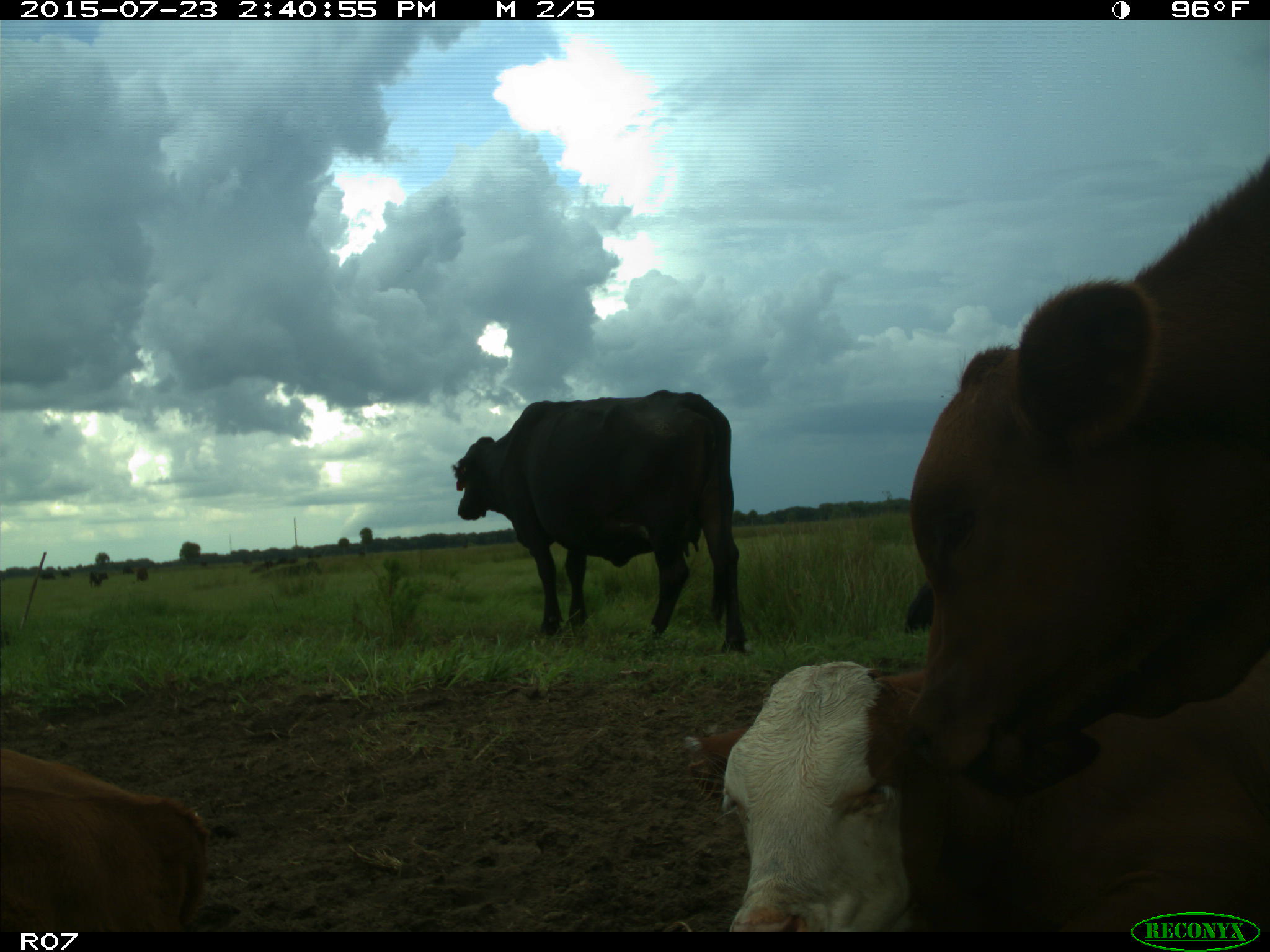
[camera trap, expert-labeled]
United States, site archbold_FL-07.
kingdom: Animalia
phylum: Chordata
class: Mammalia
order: Artiodactyla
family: Bovidae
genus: Bos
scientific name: Bos taurus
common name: domestic cow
Bos taurus (domestic cow).